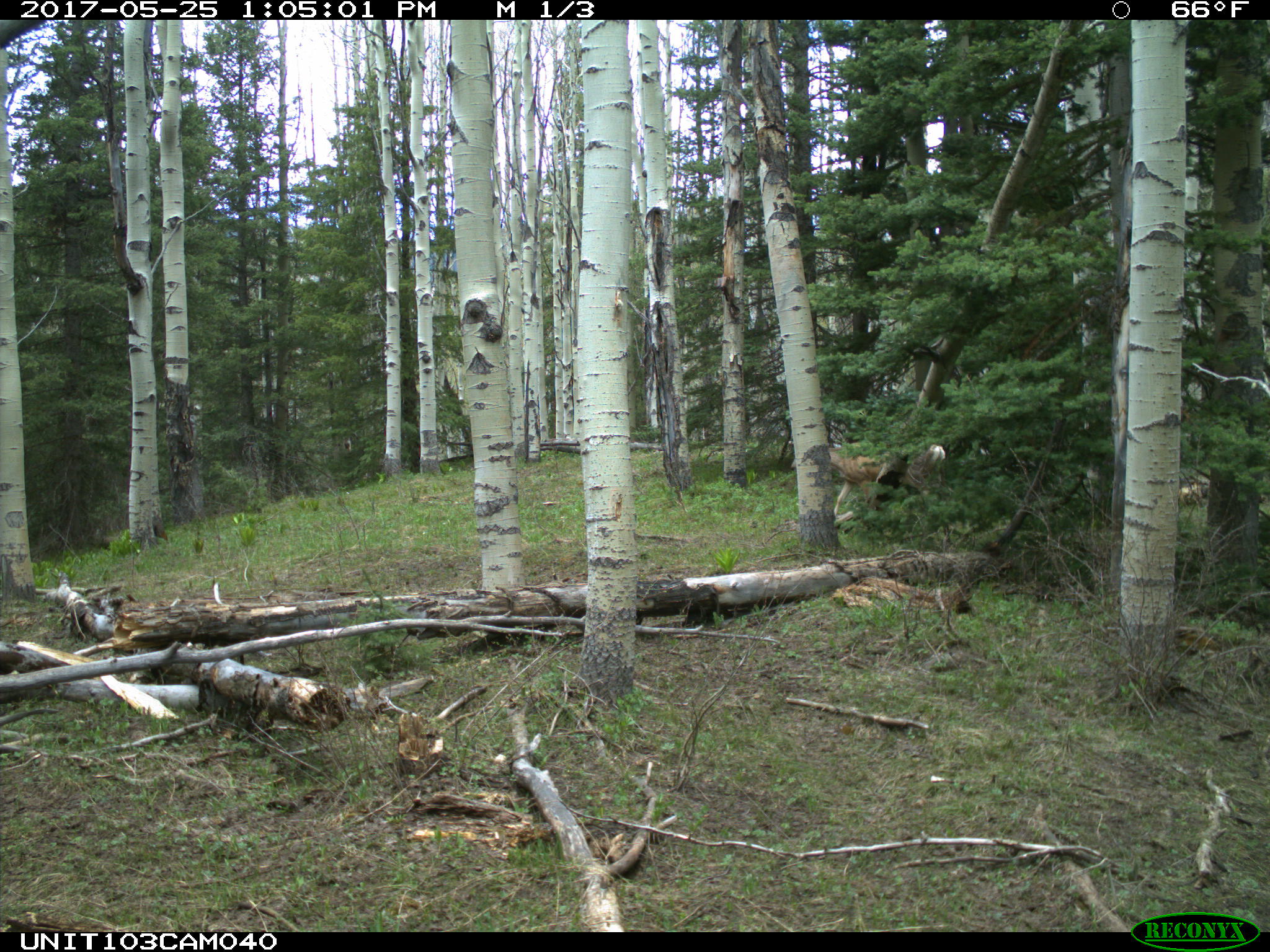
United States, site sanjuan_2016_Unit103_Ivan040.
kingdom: Animalia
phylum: Chordata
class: Mammalia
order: Artiodactyla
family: Cervidae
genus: Odocoileus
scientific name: Odocoileus hemionus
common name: mule deer